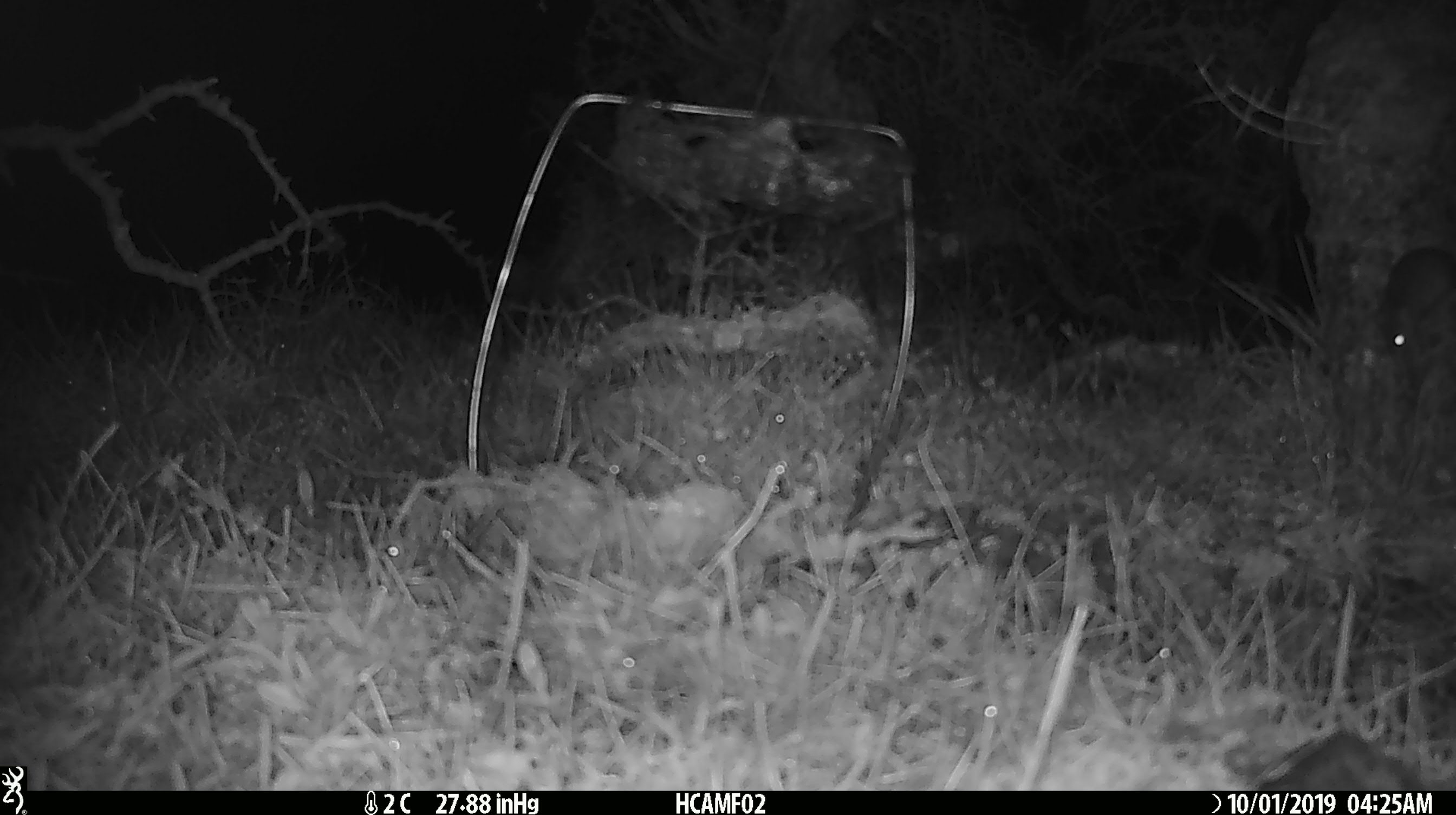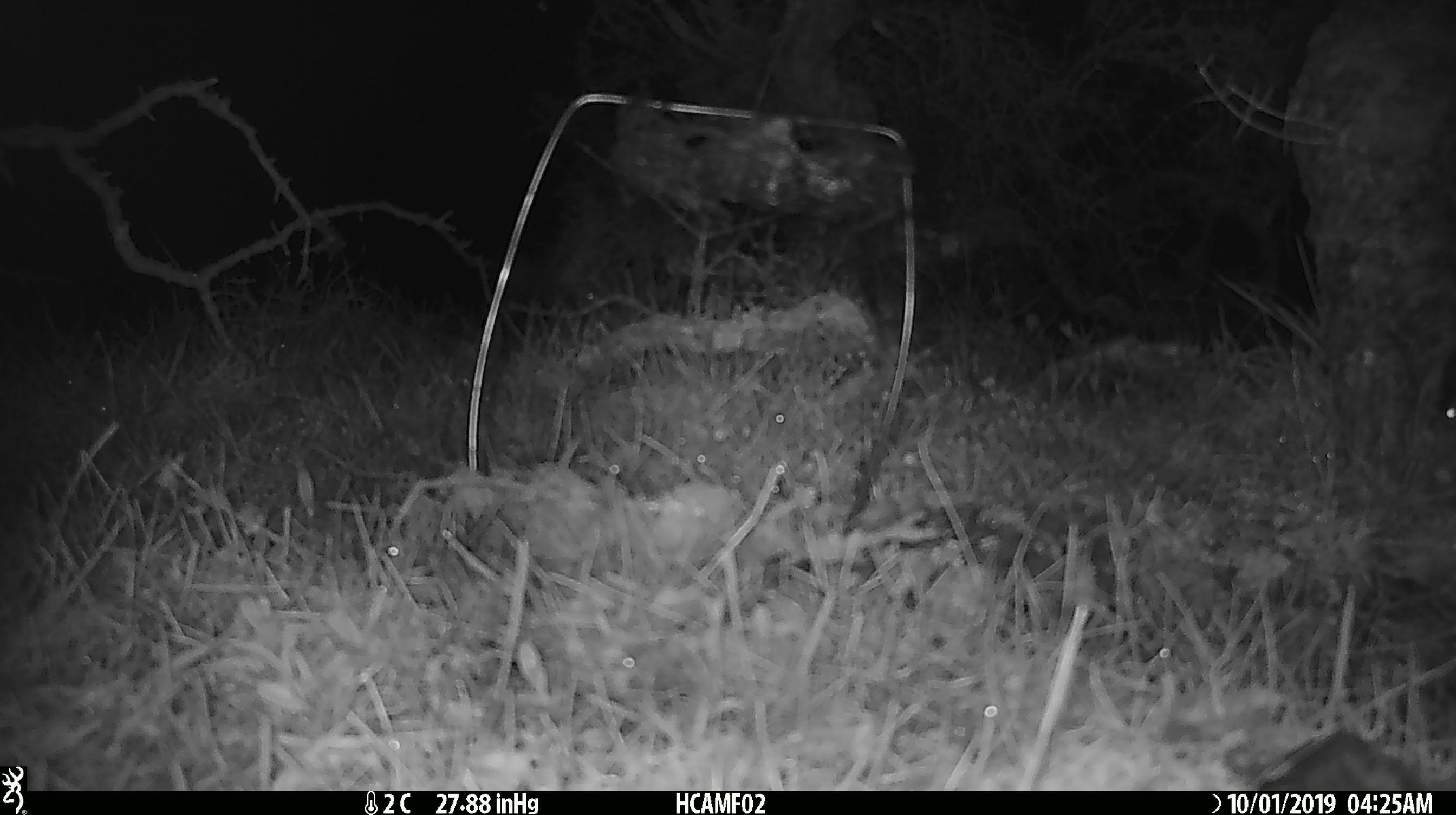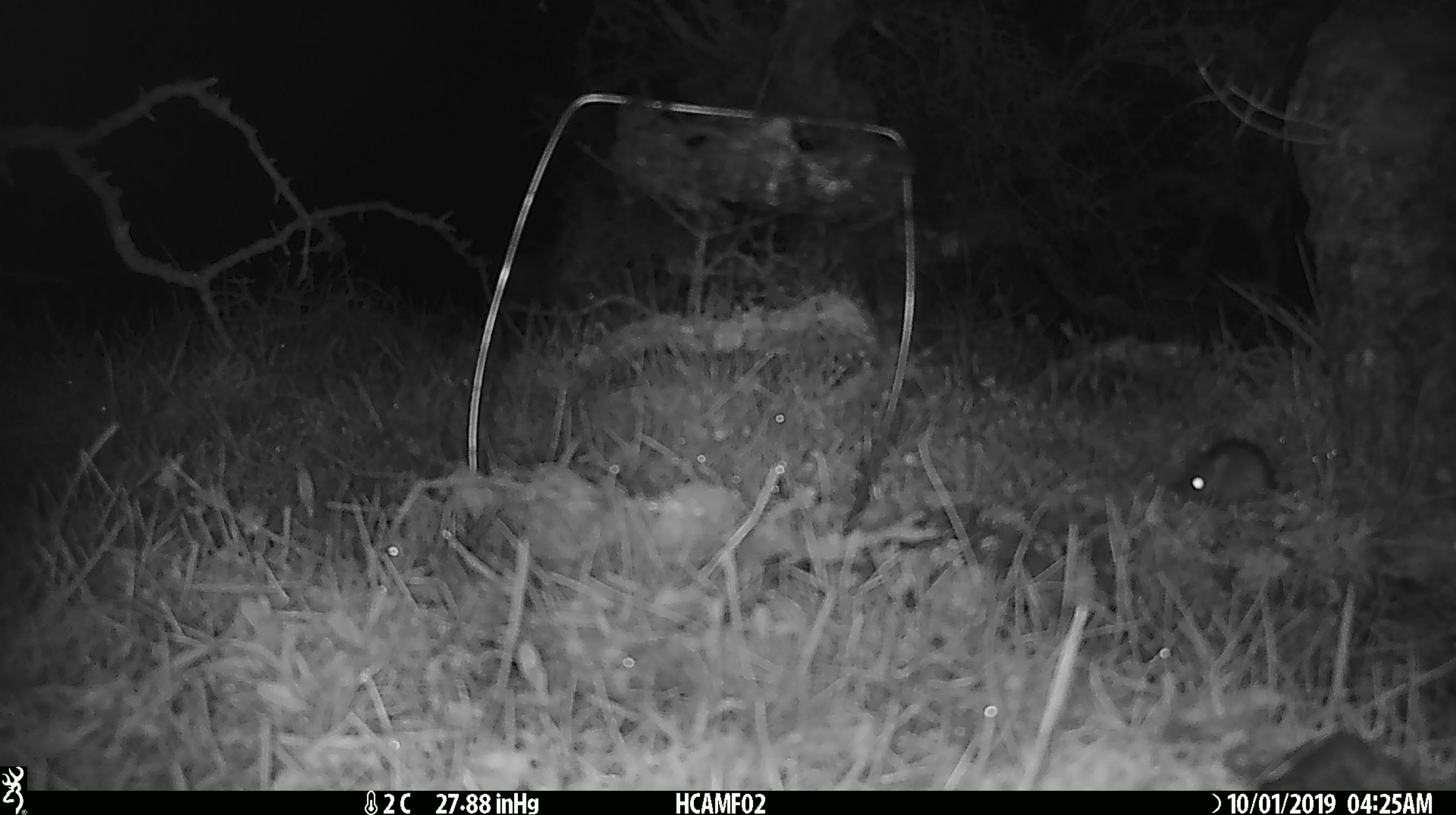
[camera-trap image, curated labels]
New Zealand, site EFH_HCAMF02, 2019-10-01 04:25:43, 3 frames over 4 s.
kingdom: Animalia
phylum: Chordata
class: Mammalia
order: Rodentia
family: Muridae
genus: Mus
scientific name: Mus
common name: mouse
Mouse (Mus).